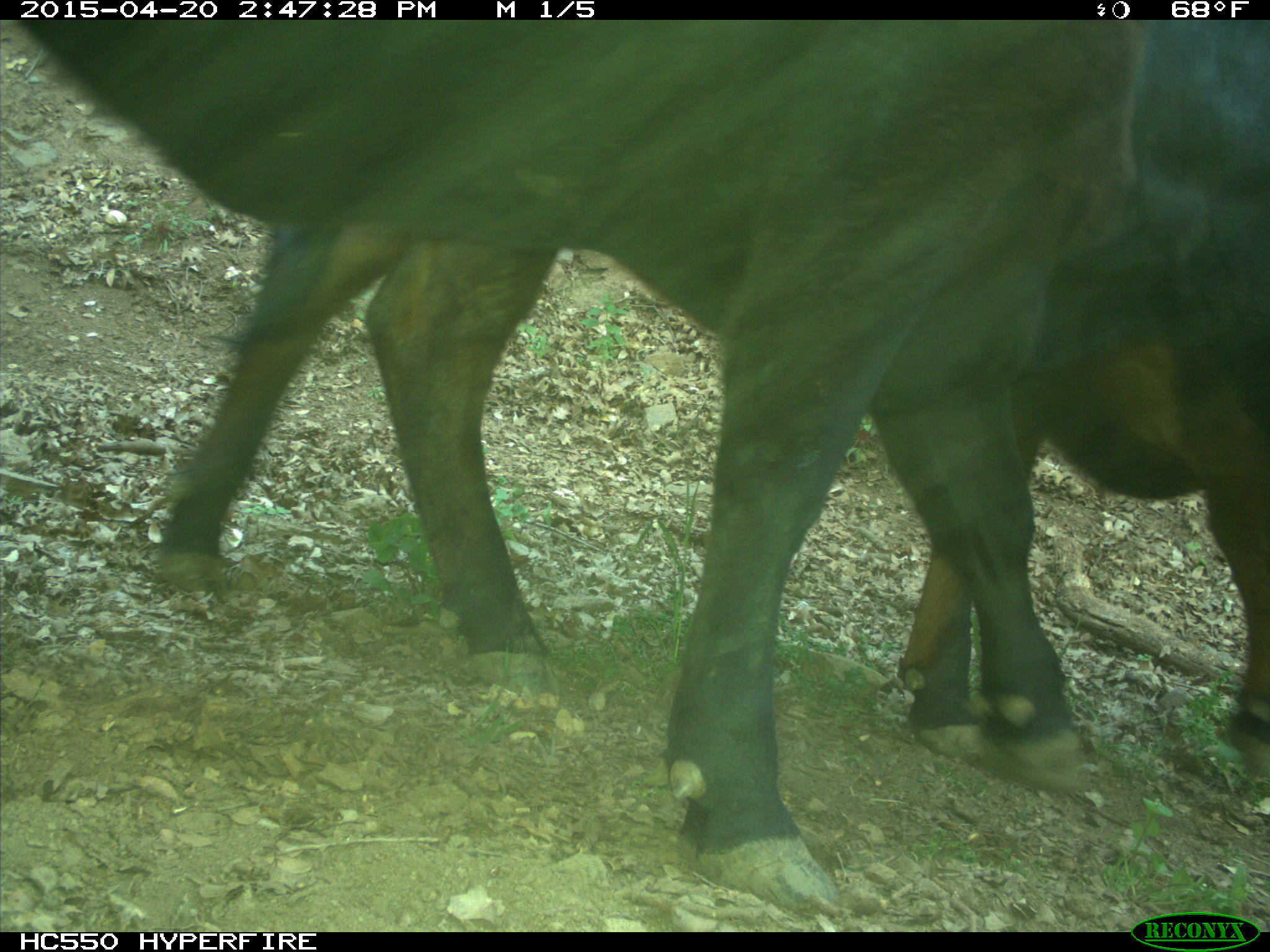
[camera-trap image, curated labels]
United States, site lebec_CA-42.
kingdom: Animalia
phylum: Chordata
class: Mammalia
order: Artiodactyla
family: Bovidae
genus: Bos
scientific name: Bos taurus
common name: domestic cow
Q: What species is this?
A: Bos taurus (domestic cow).